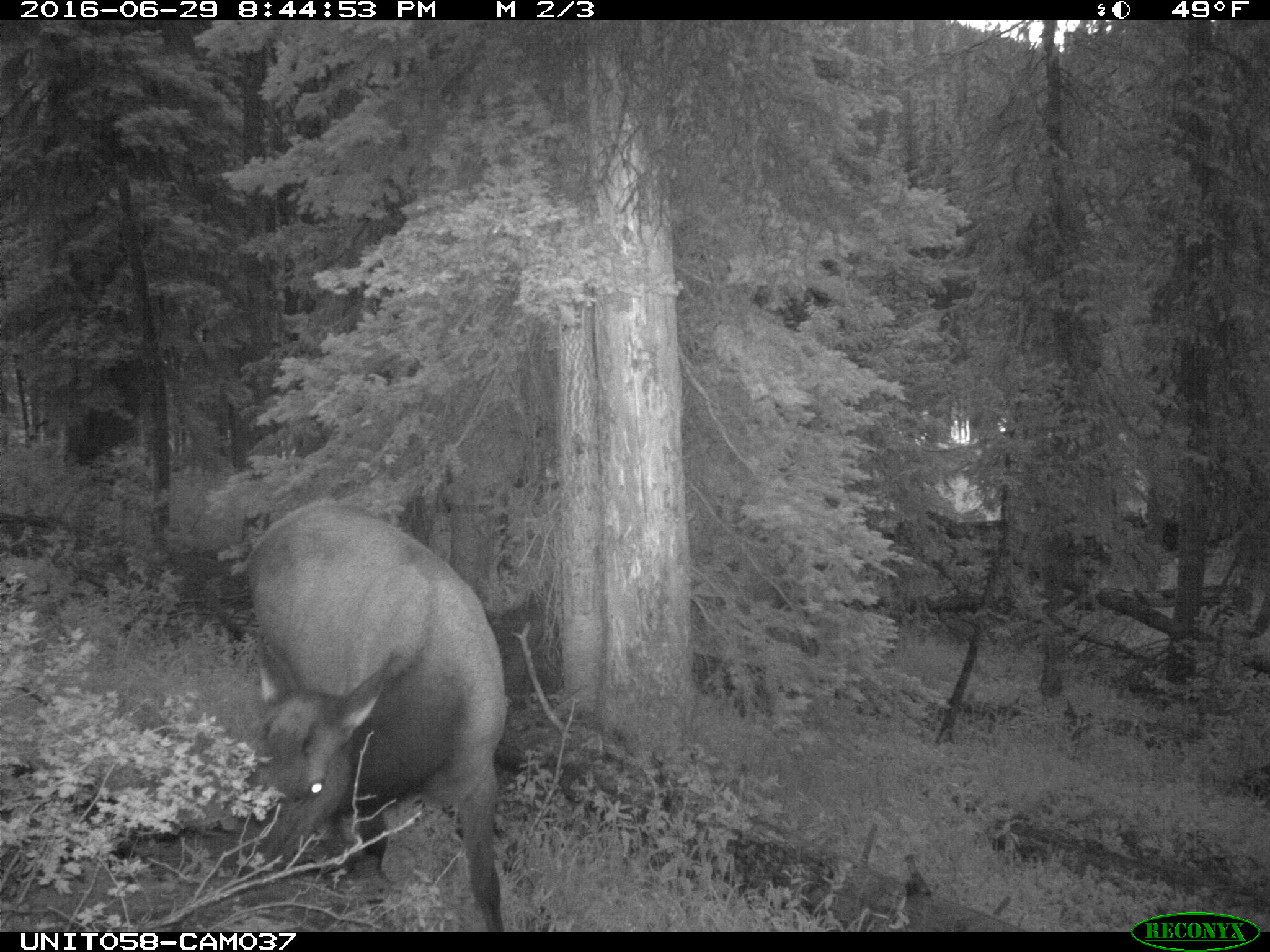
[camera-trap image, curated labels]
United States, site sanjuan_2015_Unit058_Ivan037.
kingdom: Animalia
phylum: Chordata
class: Mammalia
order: Artiodactyla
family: Cervidae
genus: Cervus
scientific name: Cervus elaphus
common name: red deer